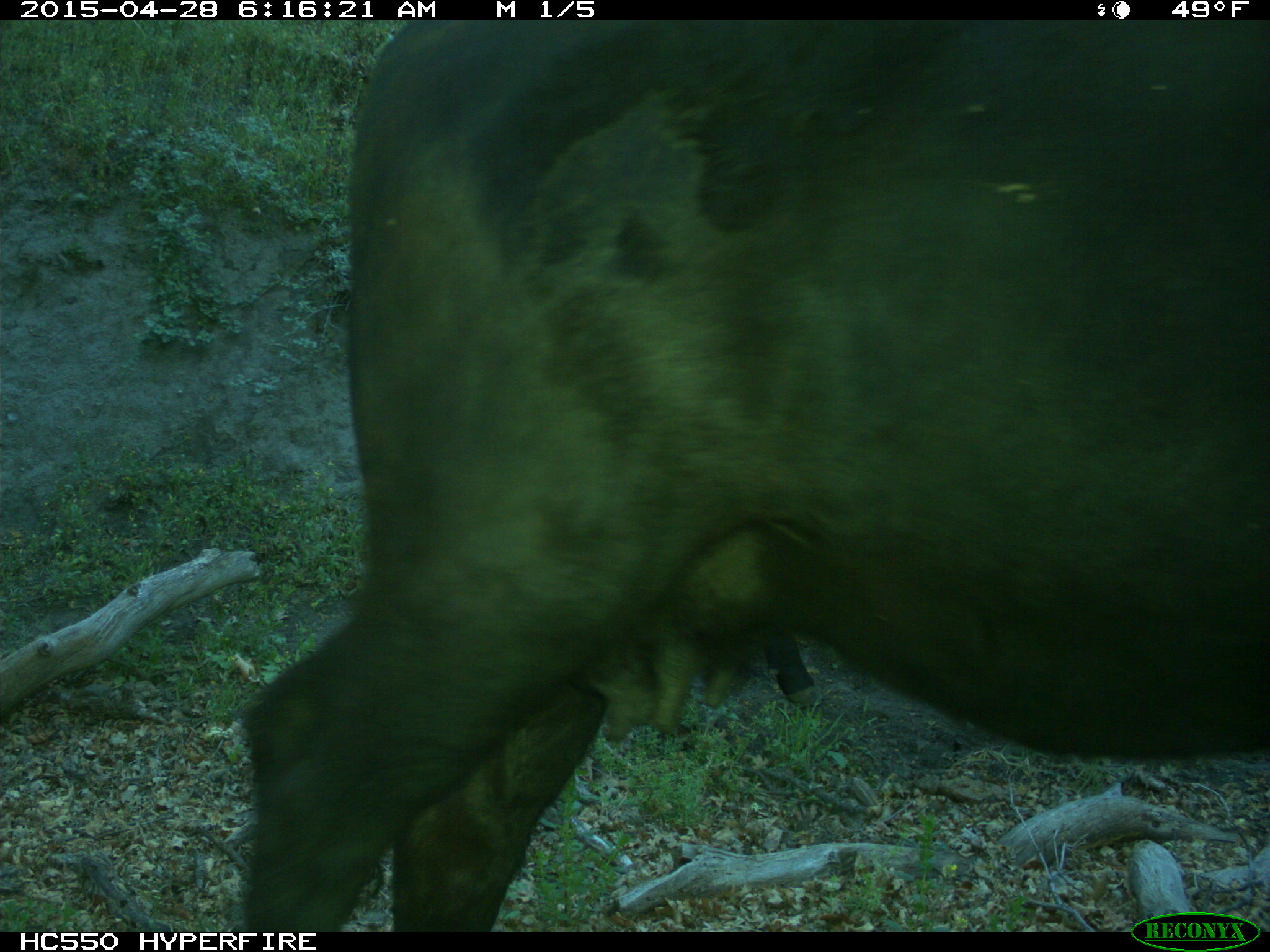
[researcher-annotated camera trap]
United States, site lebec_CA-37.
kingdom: Animalia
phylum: Chordata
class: Mammalia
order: Artiodactyla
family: Bovidae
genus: Bos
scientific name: Bos taurus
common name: domestic cow